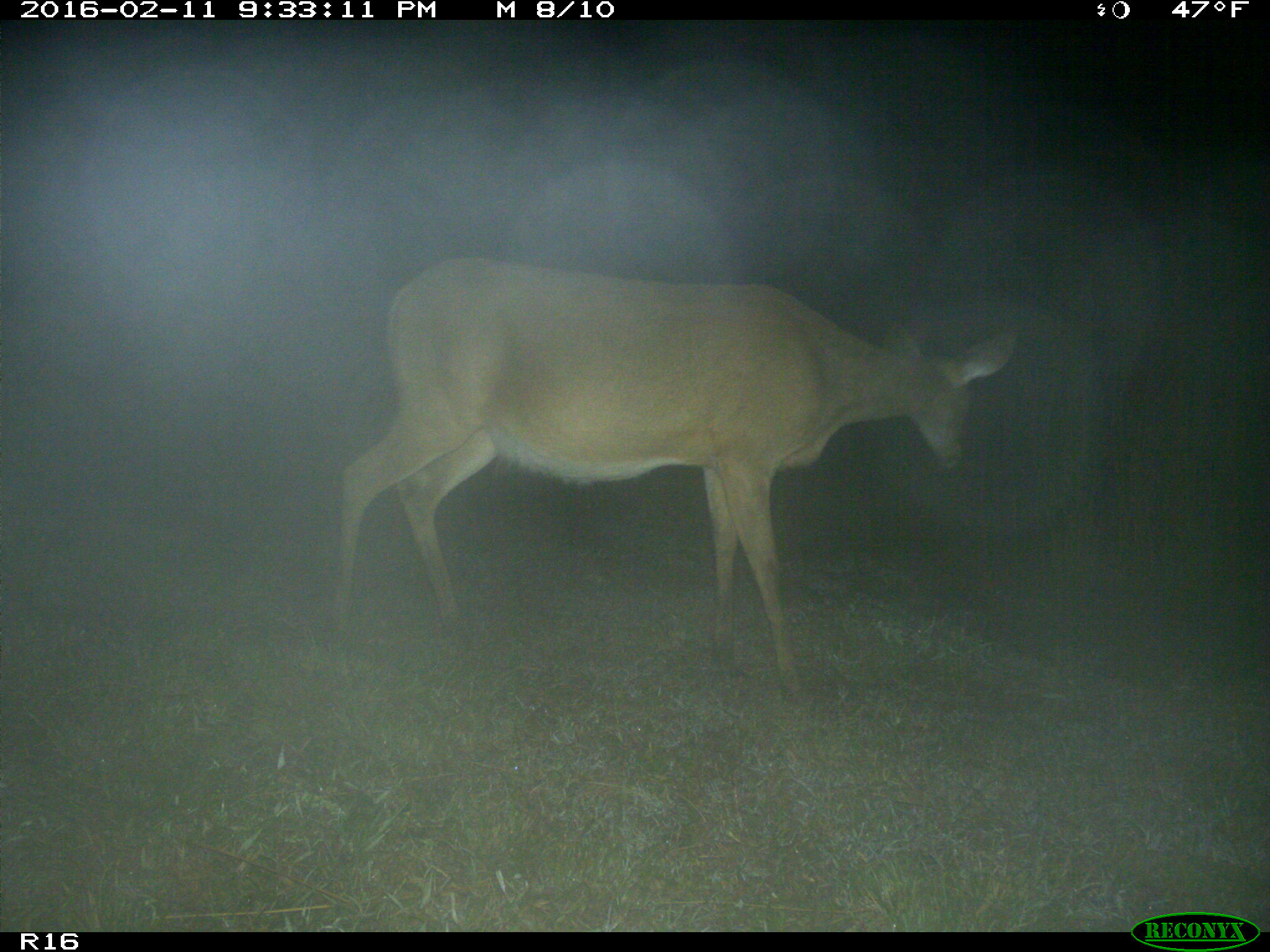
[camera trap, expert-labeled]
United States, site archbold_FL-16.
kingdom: Animalia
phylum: Chordata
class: Mammalia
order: Artiodactyla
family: Cervidae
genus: Odocoileus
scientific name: Odocoileus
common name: deer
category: unidentified deer